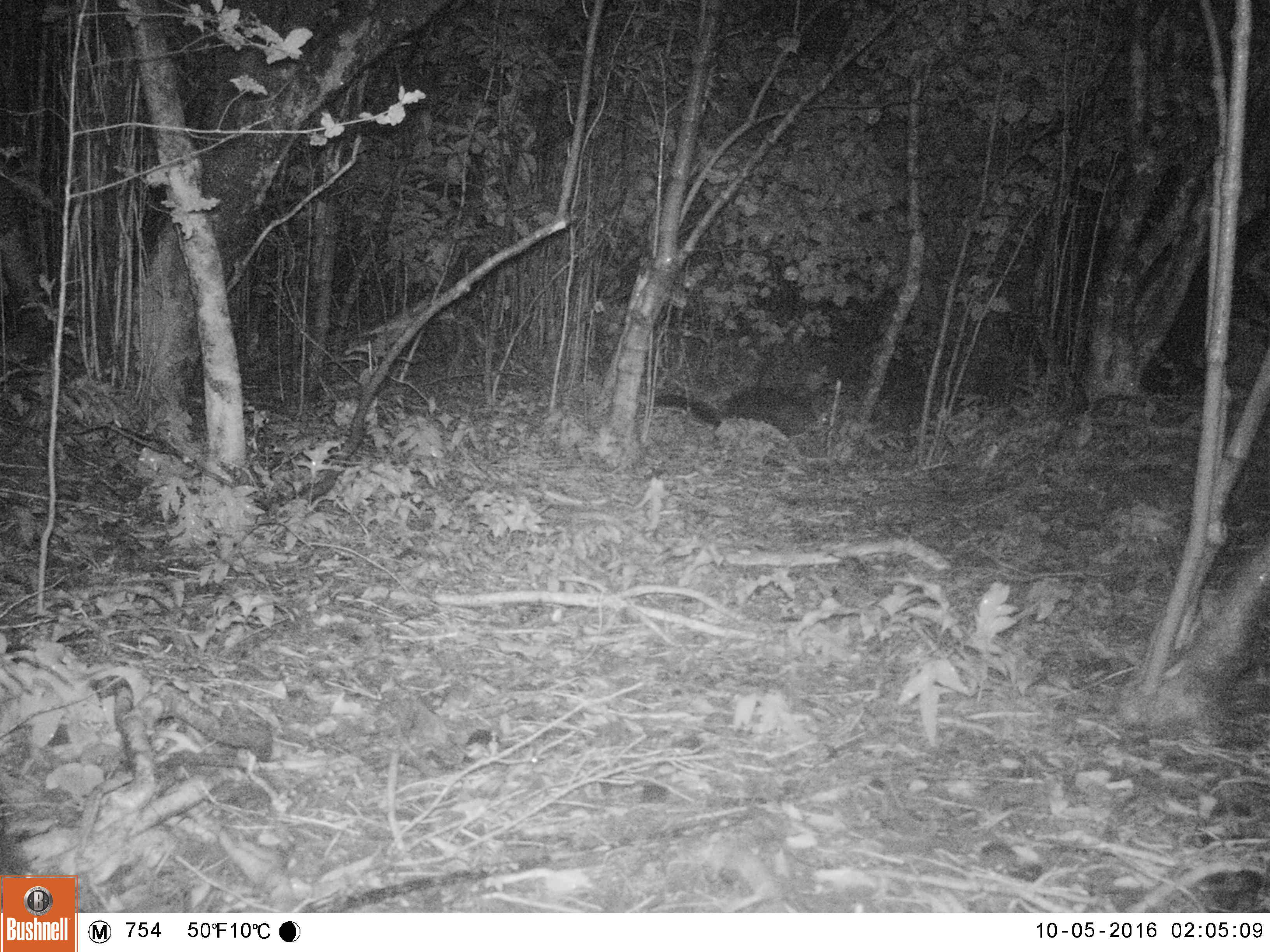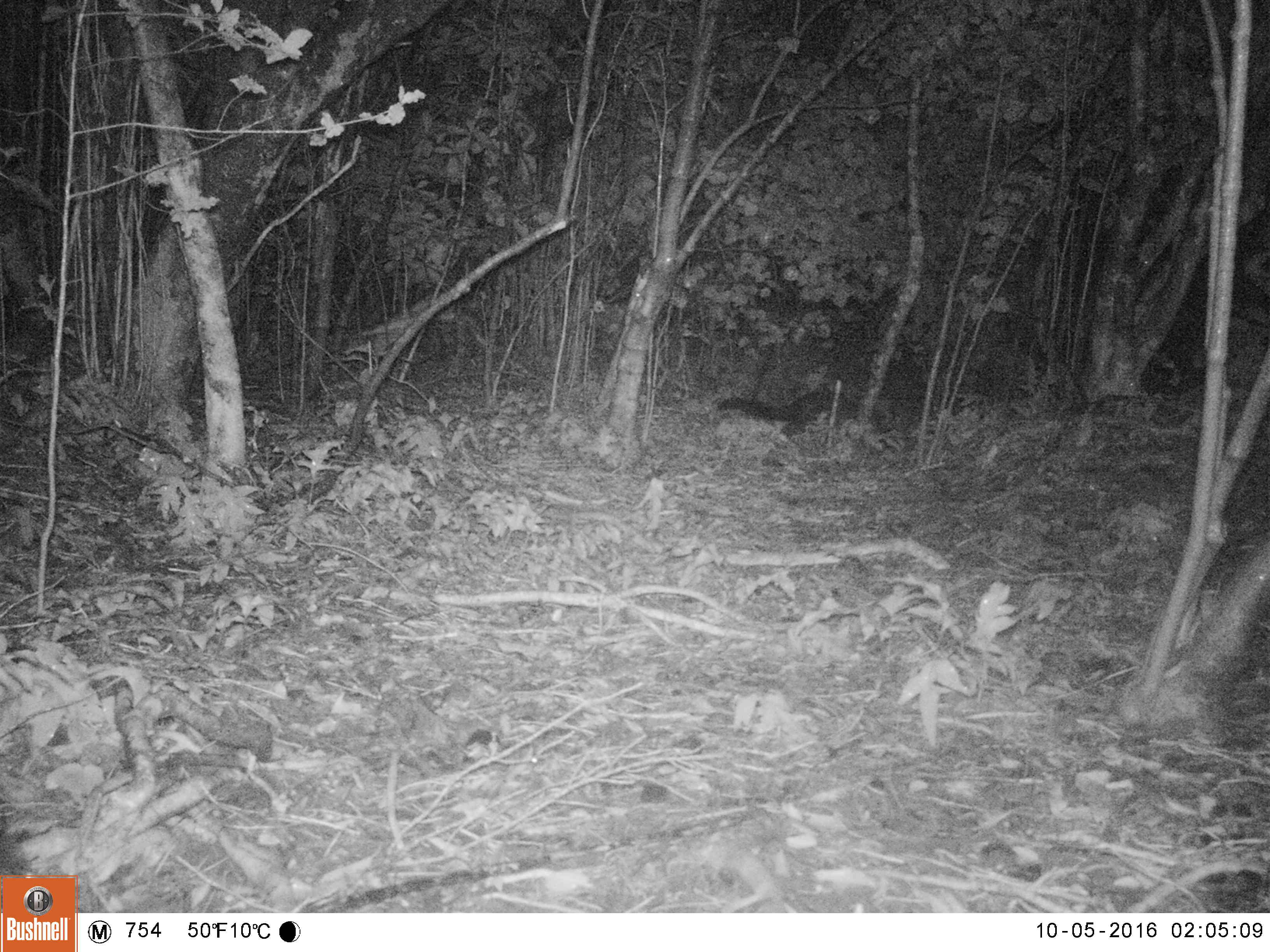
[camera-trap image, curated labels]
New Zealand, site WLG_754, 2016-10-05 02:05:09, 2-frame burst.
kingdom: Animalia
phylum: Chordata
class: Mammalia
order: Diprotodontia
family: Phalangeridae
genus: Trichosurus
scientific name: Trichosurus vulpecula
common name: common brushtail possum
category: possum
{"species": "possum (common brushtail possum) (Trichosurus vulpecula)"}